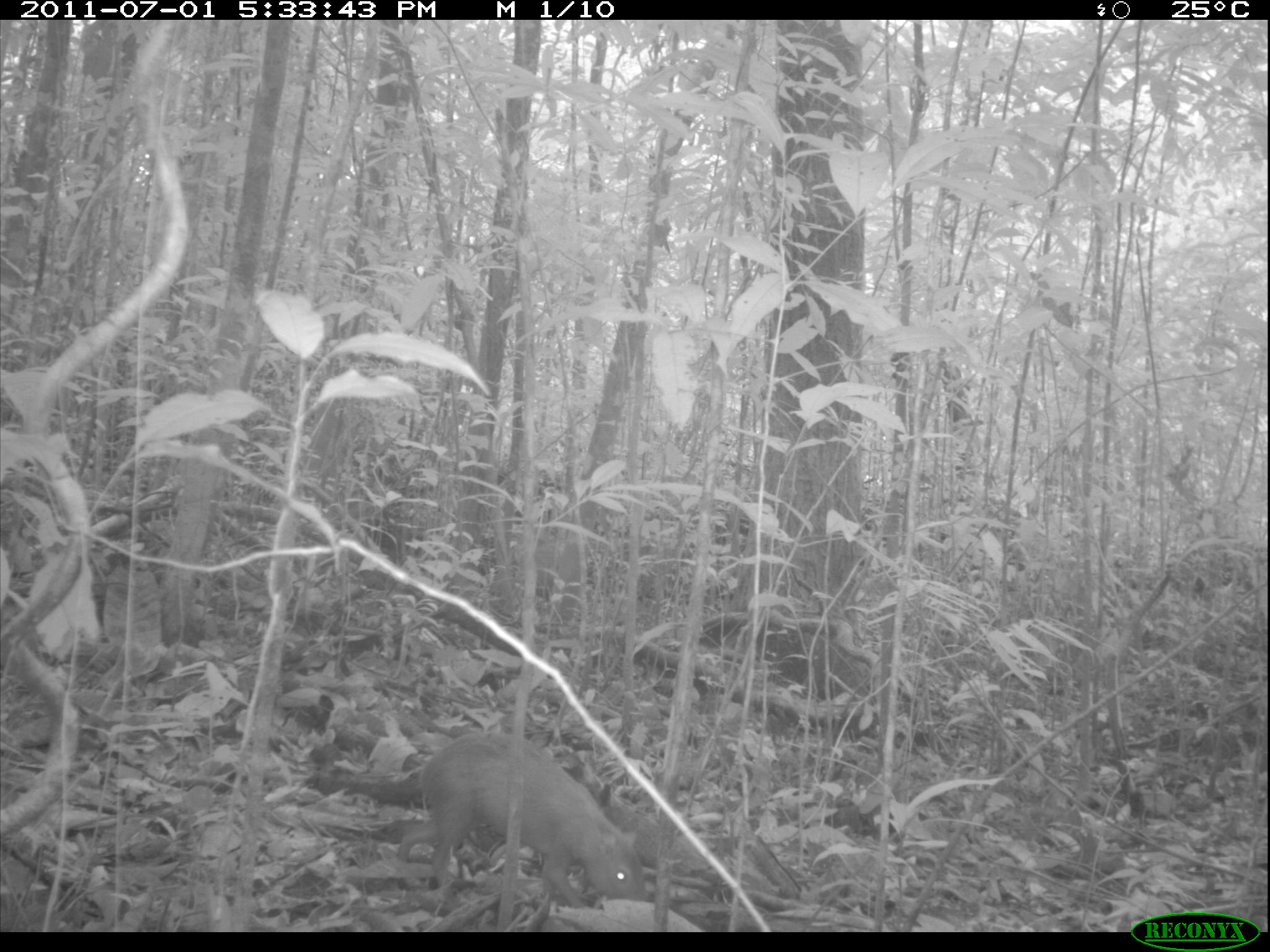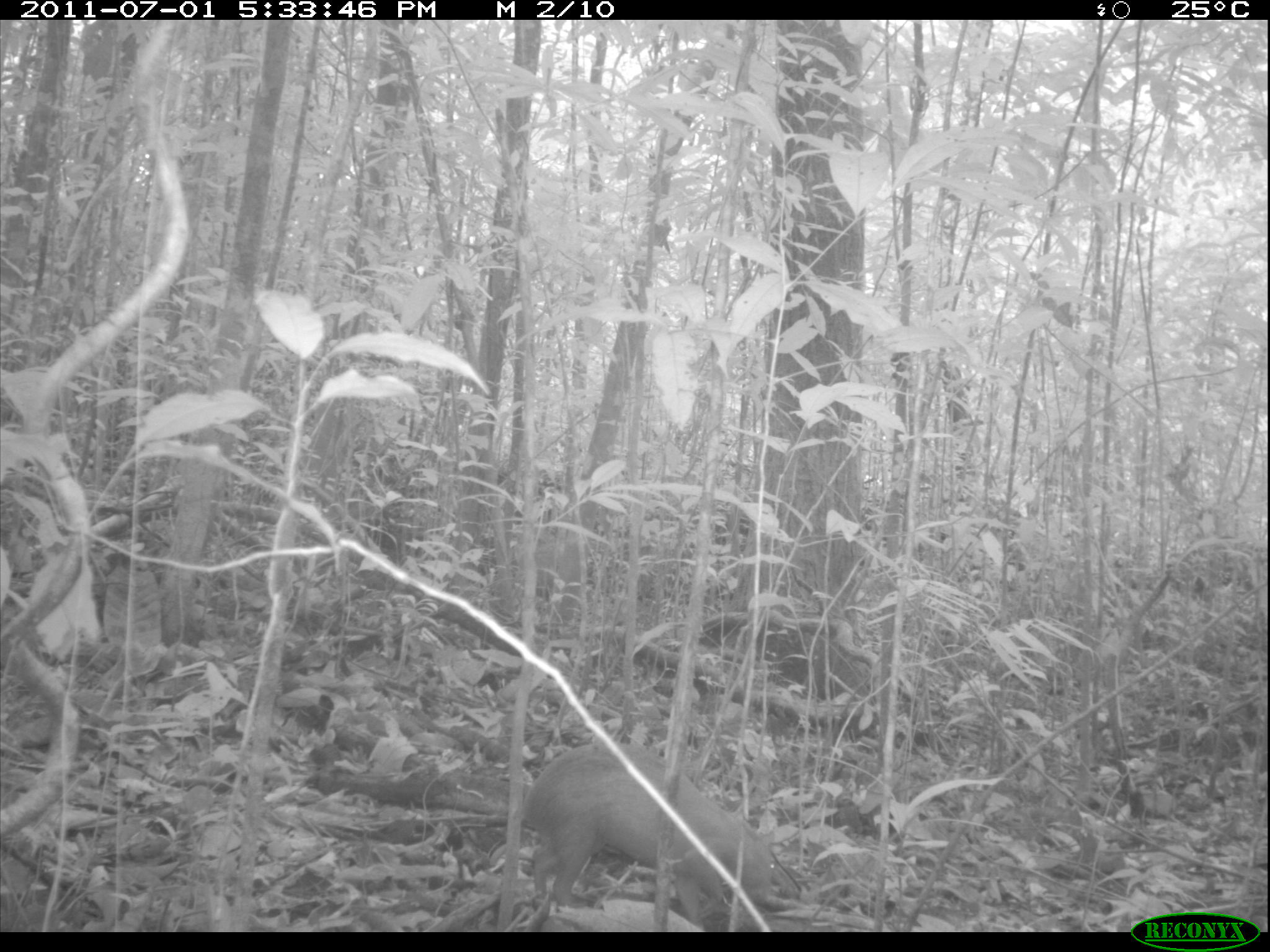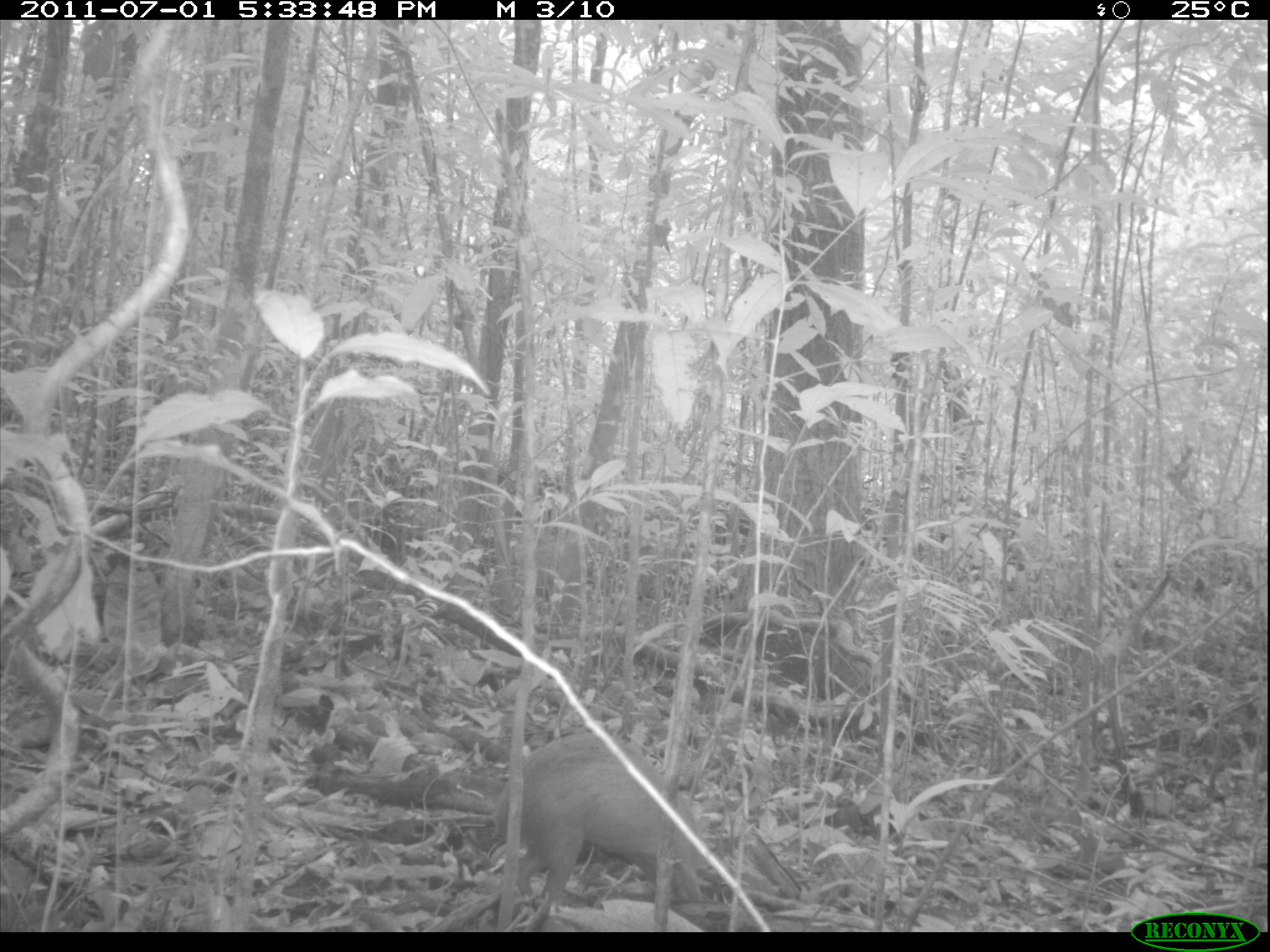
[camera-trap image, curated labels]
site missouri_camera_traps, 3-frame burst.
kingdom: Animalia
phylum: Chordata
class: Mammalia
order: Rodentia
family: Dasyproctidae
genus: Dasyprocta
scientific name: Dasyprocta coibae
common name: coiban agouti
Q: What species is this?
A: Coiban agouti (Dasyprocta coibae).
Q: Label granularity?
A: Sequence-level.